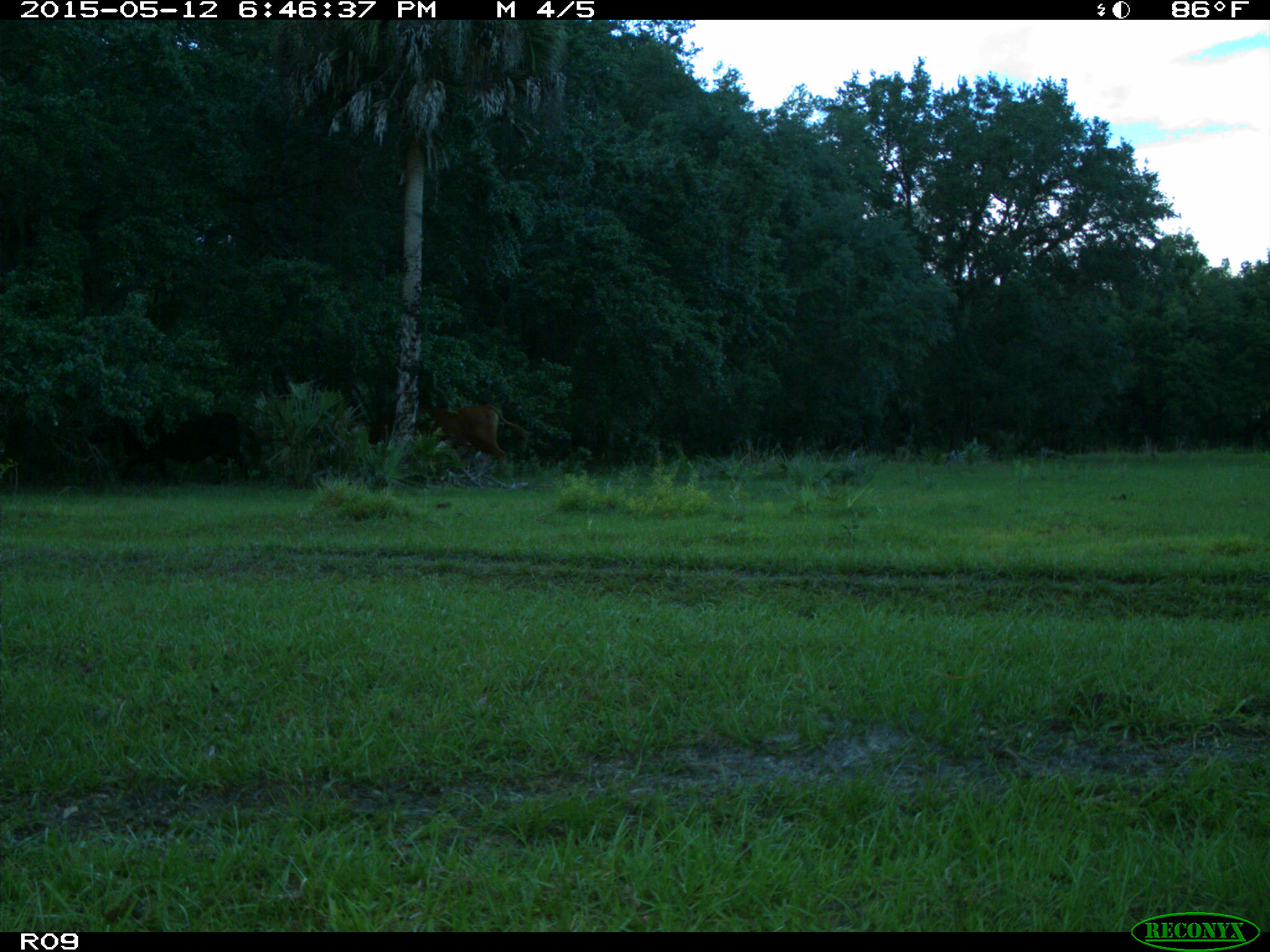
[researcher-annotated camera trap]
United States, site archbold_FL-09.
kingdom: Animalia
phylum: Chordata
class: Mammalia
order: Artiodactyla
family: Bovidae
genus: Bos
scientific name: Bos taurus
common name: domestic cow